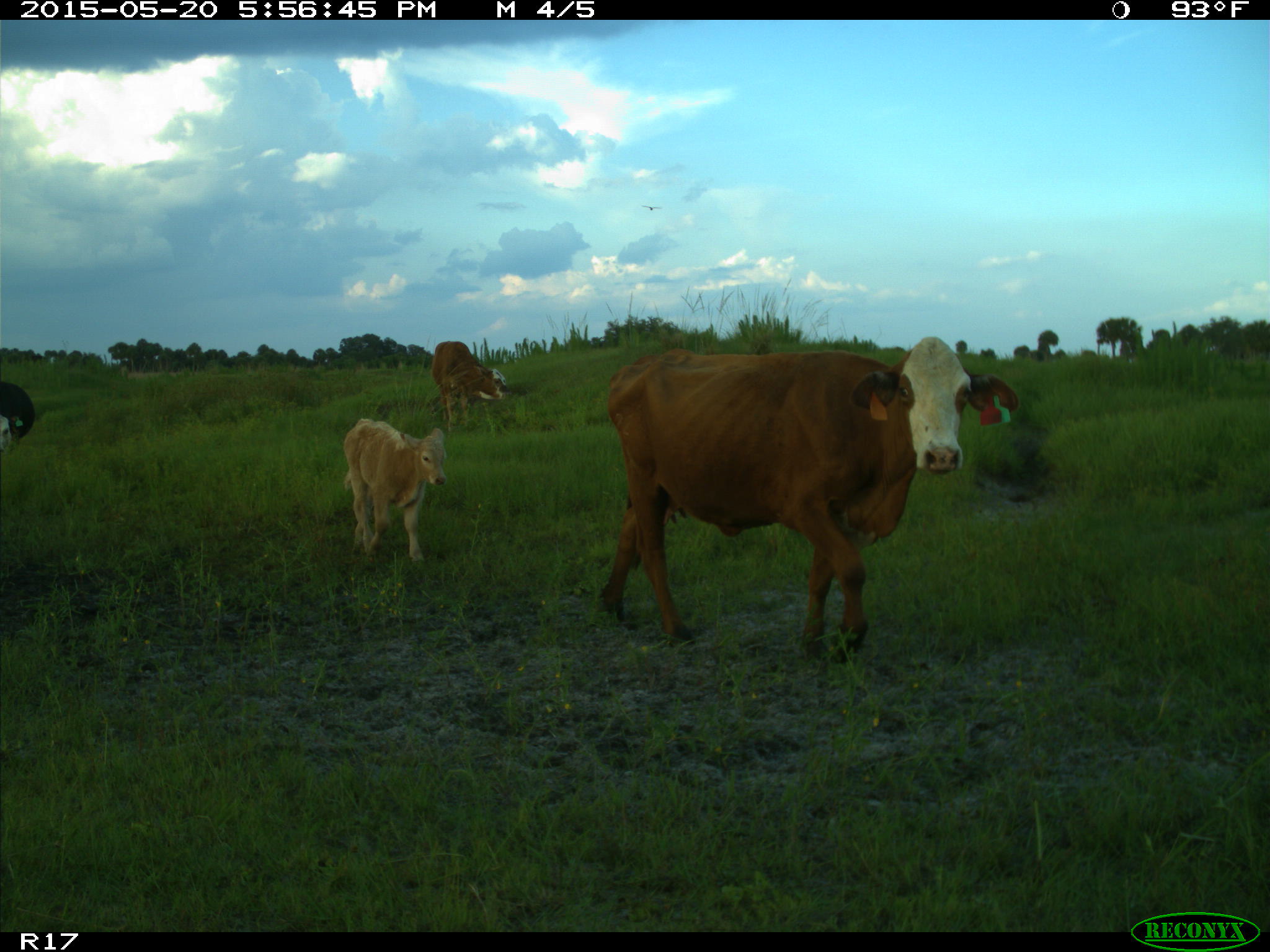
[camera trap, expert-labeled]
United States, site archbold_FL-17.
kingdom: Animalia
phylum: Chordata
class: Mammalia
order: Artiodactyla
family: Bovidae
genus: Bos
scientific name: Bos taurus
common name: domestic cow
Bos taurus (domestic cow).